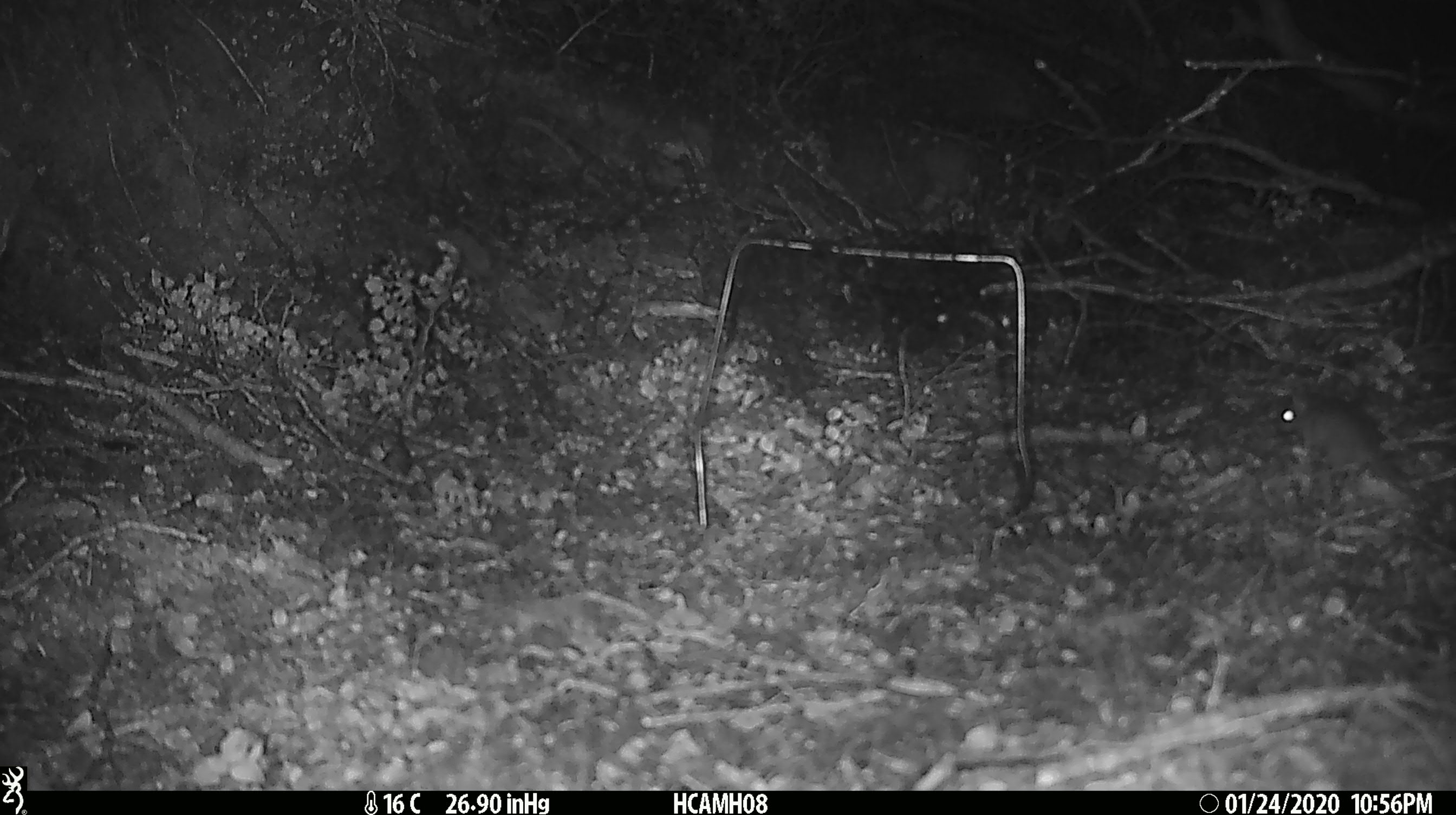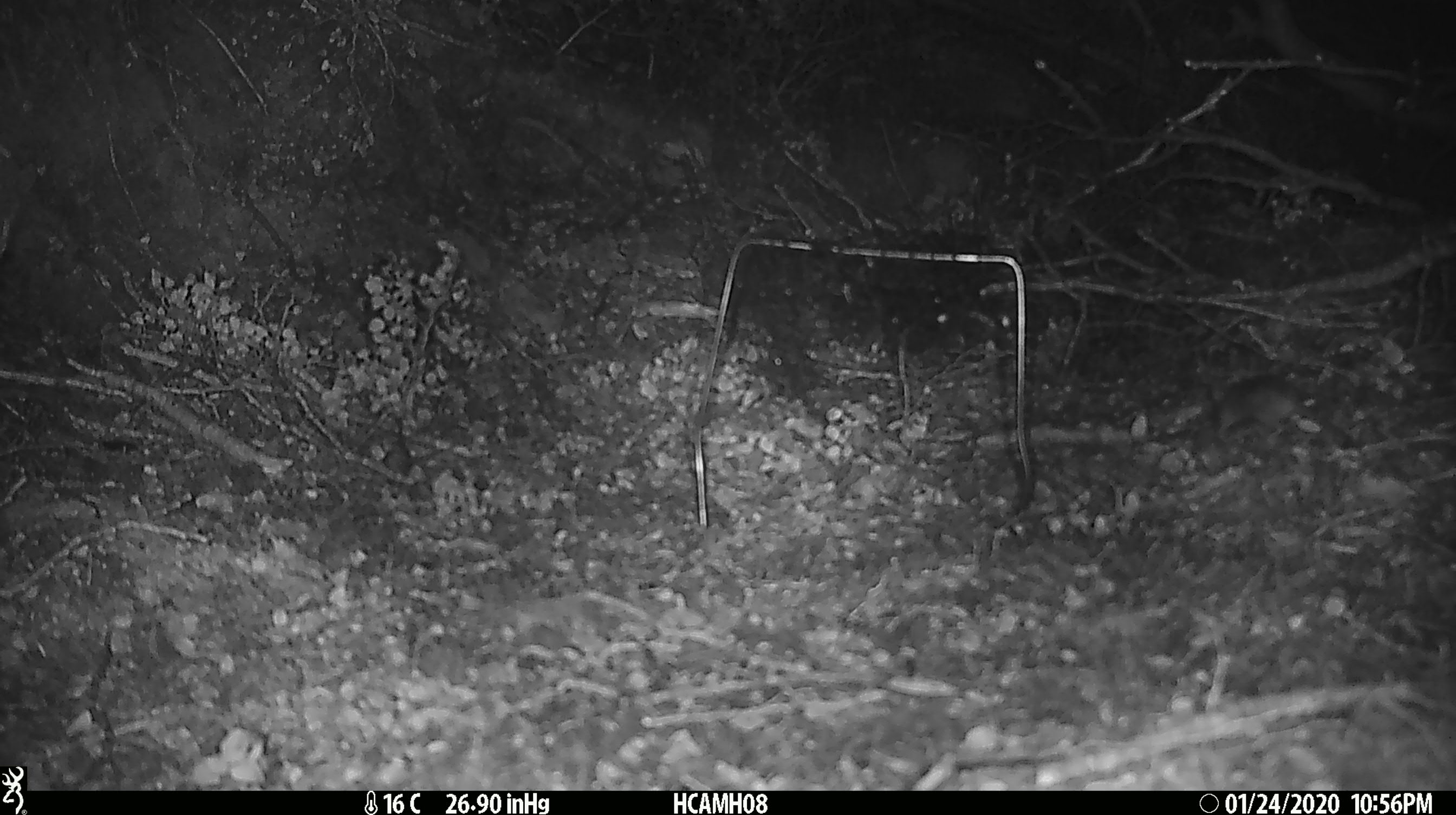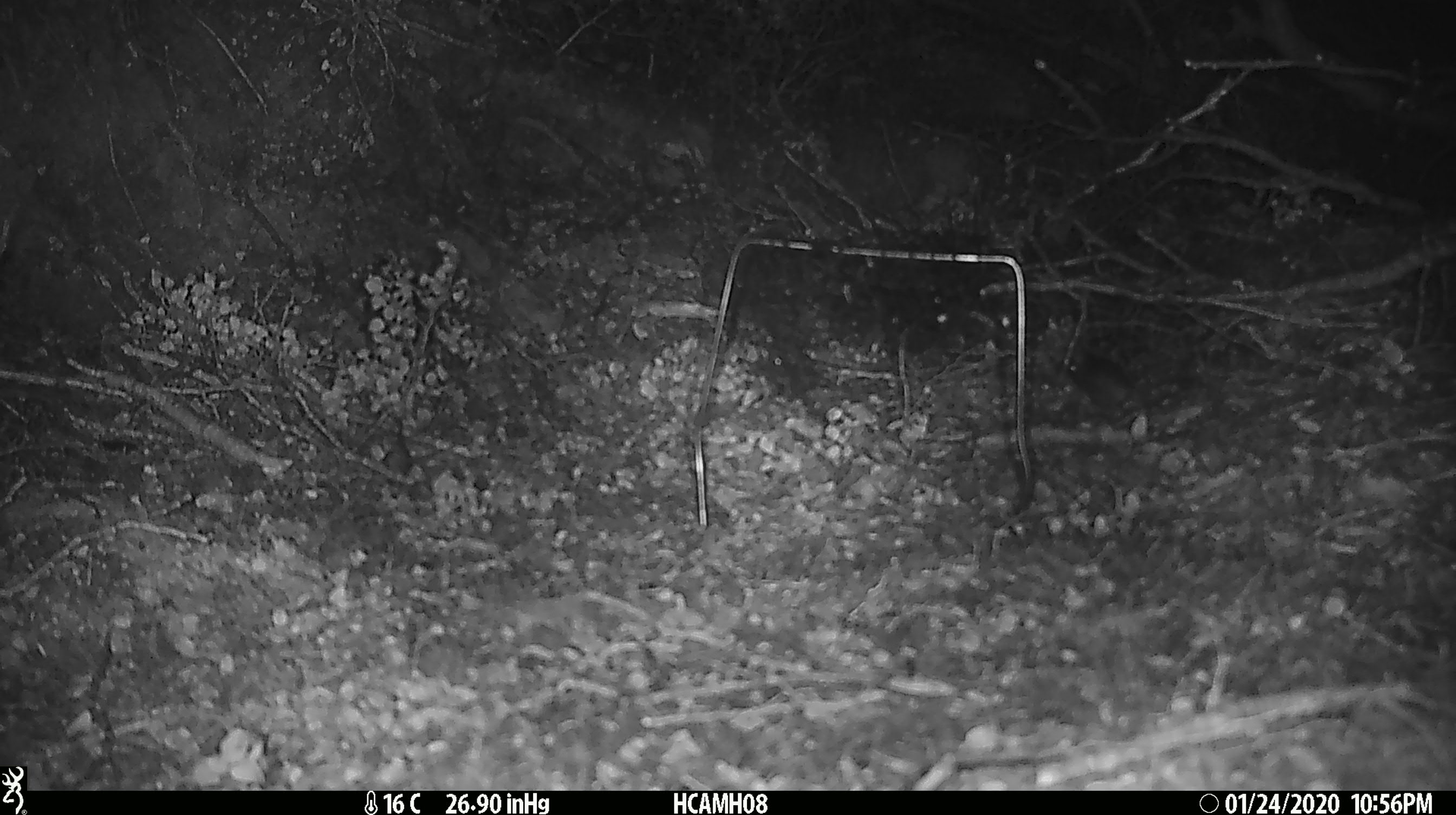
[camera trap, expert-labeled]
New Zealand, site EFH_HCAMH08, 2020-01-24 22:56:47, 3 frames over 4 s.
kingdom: Animalia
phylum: Chordata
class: Mammalia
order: Rodentia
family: Muridae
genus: Mus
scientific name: Mus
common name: mouse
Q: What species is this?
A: Mouse (Mus).